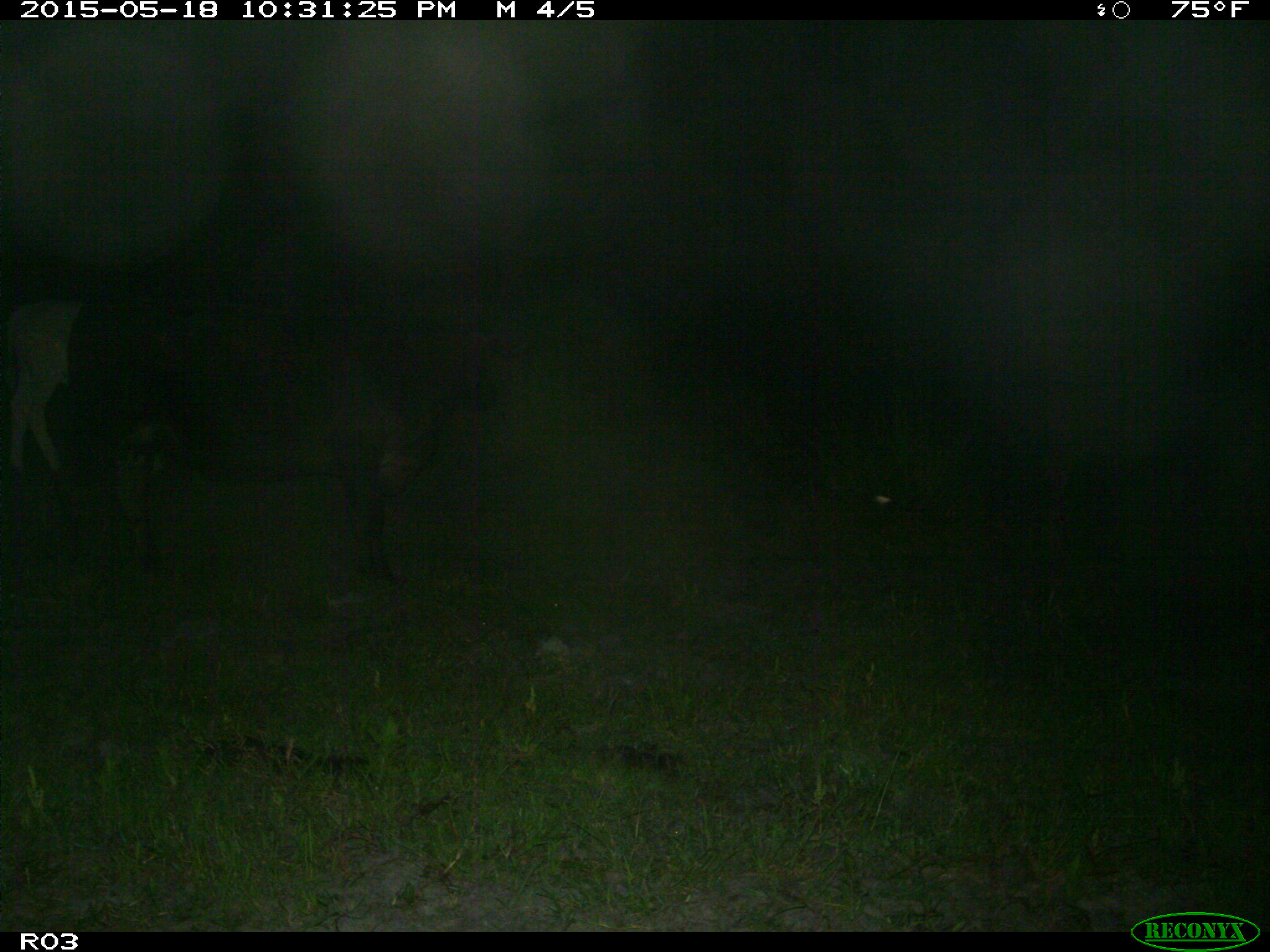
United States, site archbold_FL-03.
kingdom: Animalia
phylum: Chordata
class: Mammalia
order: Artiodactyla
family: Bovidae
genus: Bos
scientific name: Bos taurus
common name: domestic cow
Bos taurus (domestic cow).